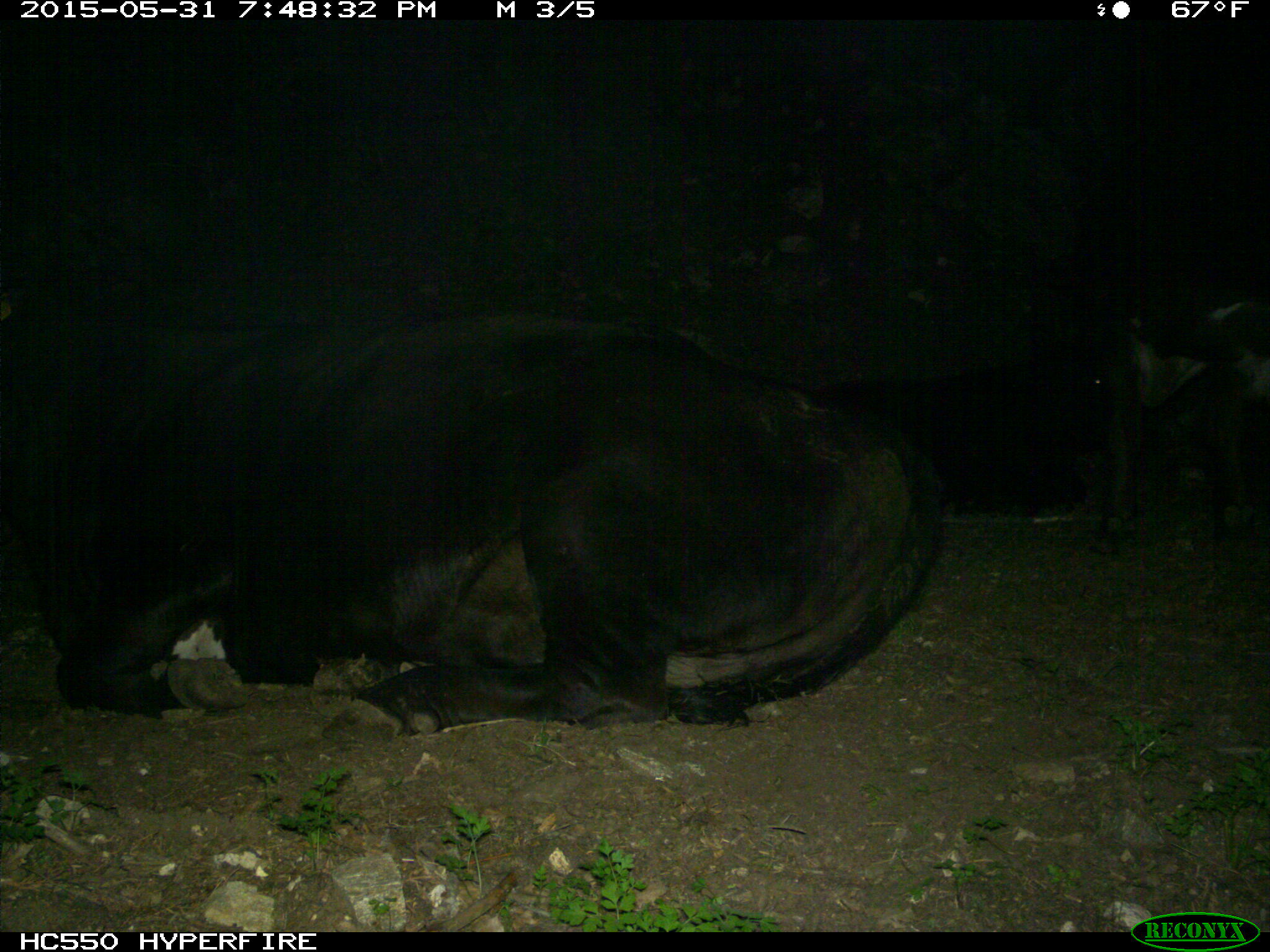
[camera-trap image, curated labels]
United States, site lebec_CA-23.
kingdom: Animalia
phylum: Chordata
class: Mammalia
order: Artiodactyla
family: Bovidae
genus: Bos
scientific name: Bos taurus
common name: domestic cow